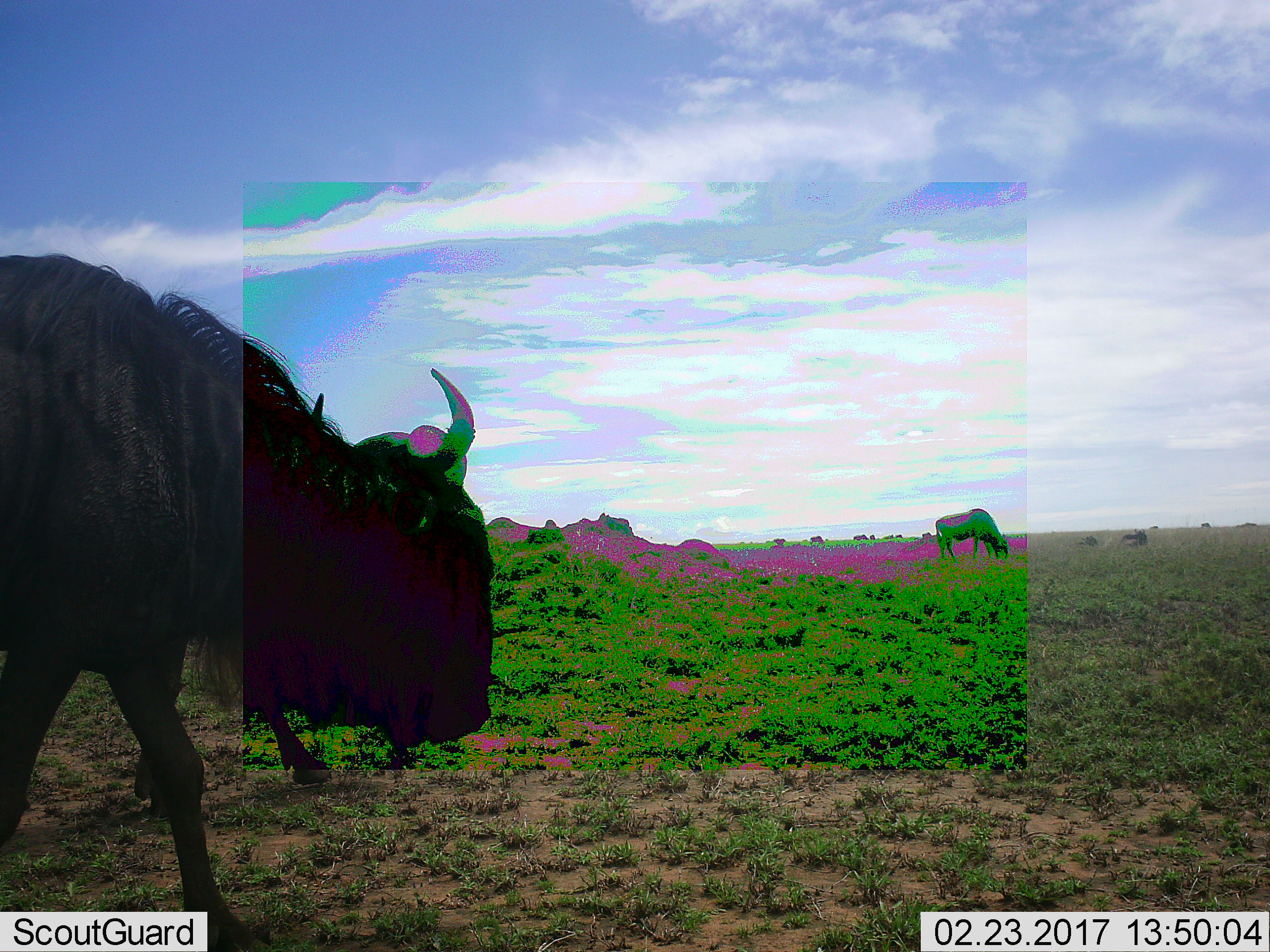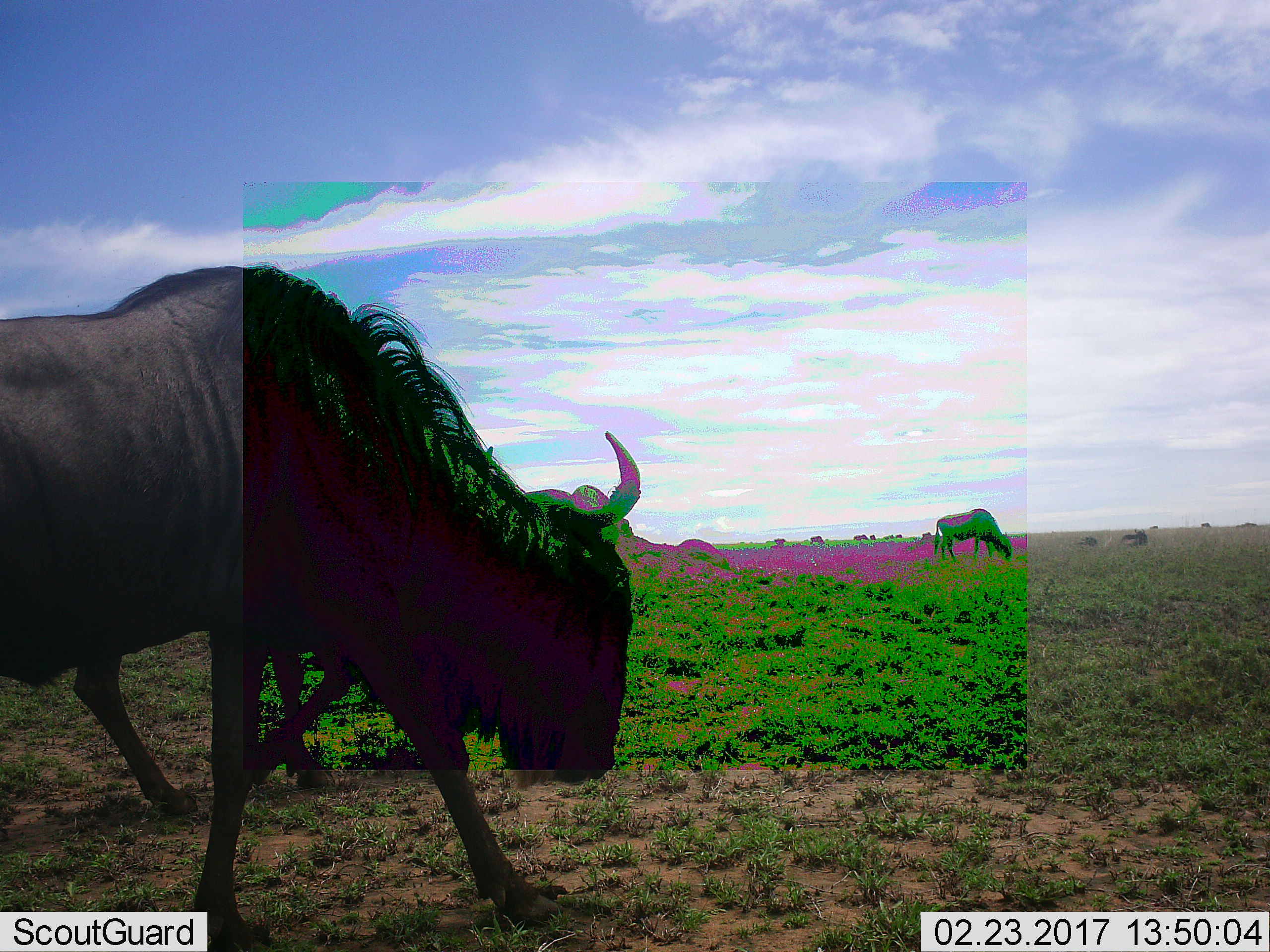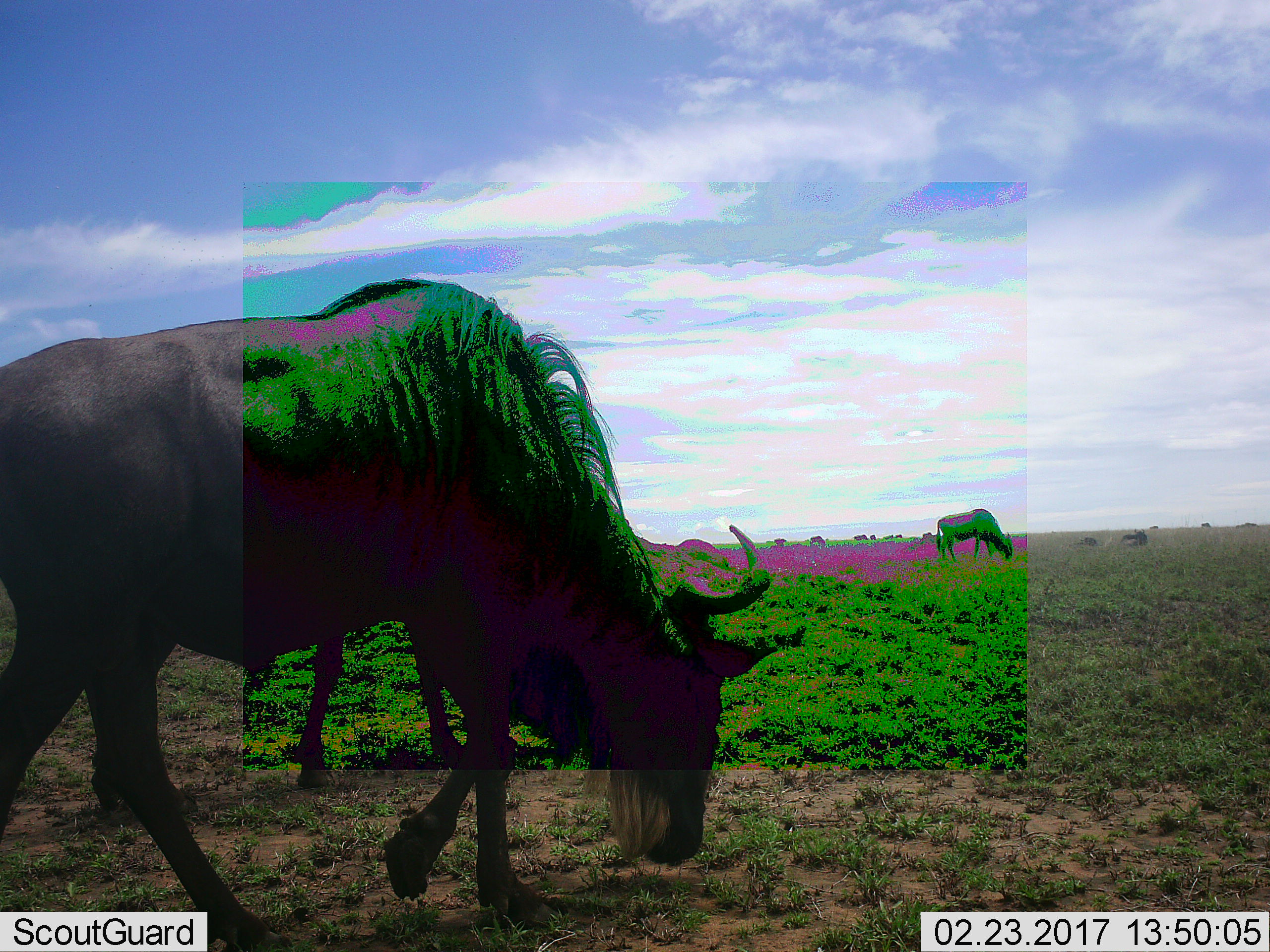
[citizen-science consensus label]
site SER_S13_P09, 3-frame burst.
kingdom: Animalia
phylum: Chordata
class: Mammalia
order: Artiodactyla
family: Bovidae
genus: Connochaetes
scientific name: Connochaetes taurinus taurinus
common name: blue wildebeest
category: wildebeestblue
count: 11-50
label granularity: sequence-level